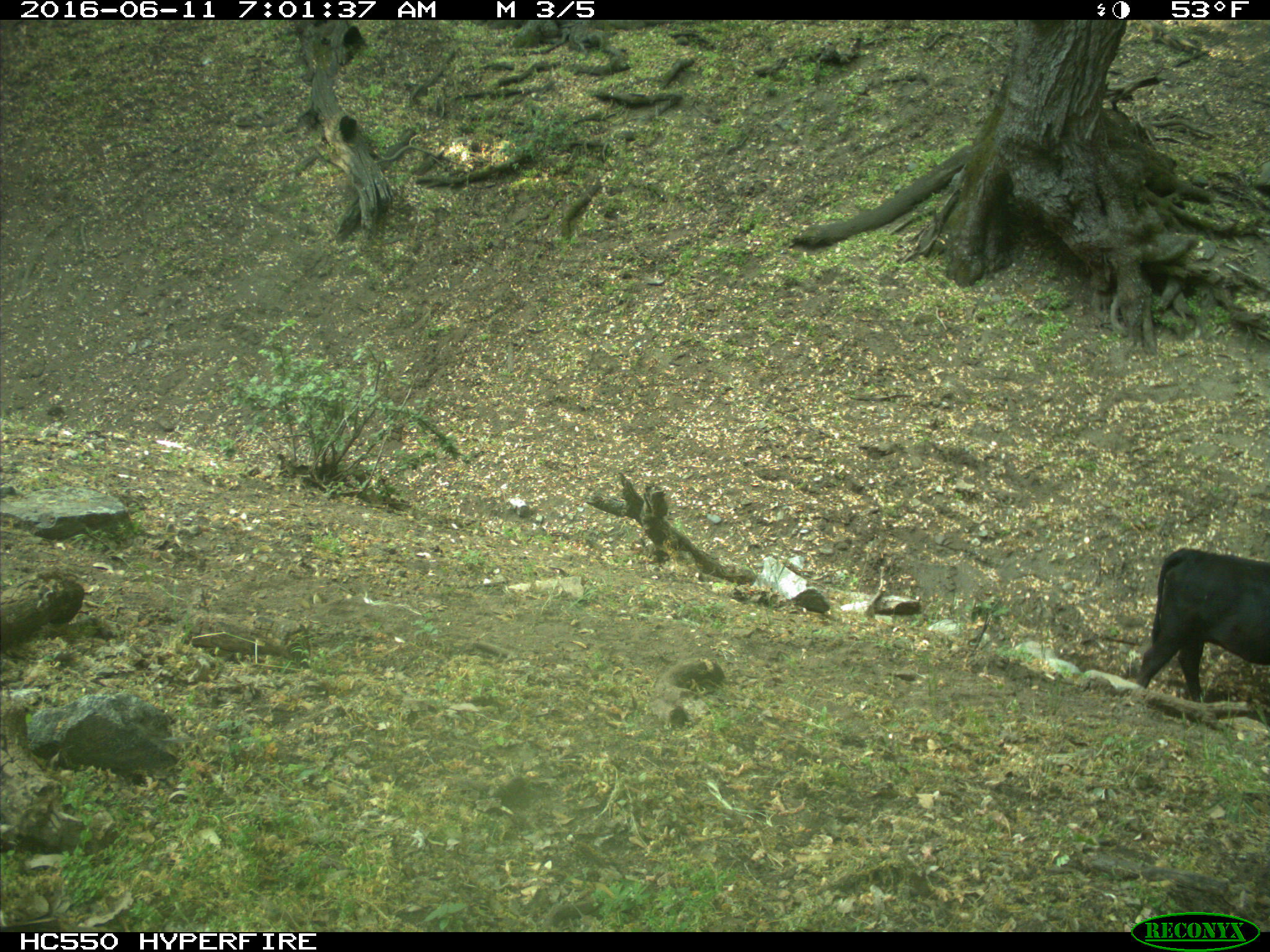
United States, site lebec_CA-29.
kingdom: Animalia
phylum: Chordata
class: Mammalia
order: Artiodactyla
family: Bovidae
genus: Bos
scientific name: Bos taurus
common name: domestic cow